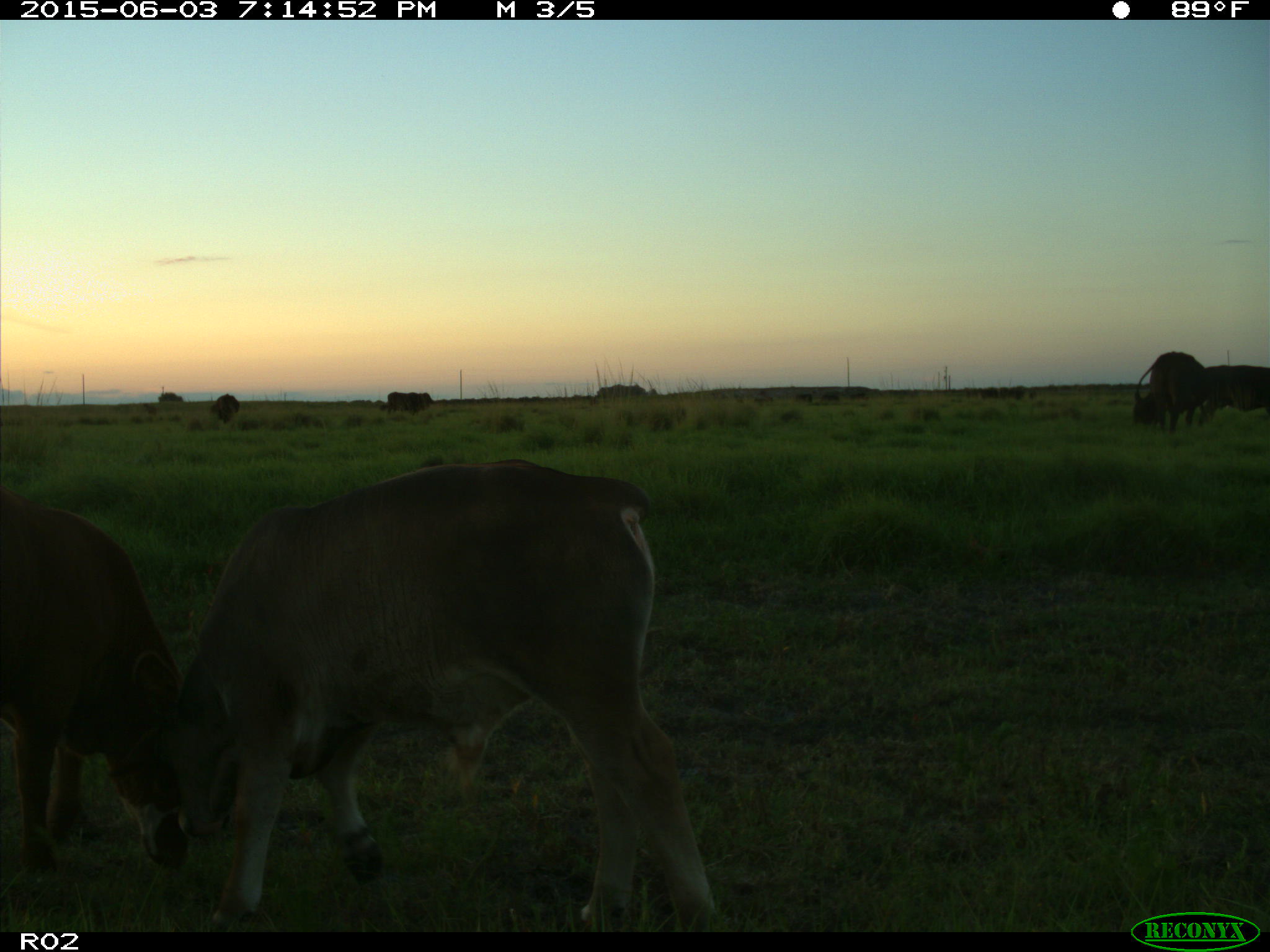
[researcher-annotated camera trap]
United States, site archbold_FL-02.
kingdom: Animalia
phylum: Chordata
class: Mammalia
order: Artiodactyla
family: Bovidae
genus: Bos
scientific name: Bos taurus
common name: domestic cow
Bos taurus (domestic cow).